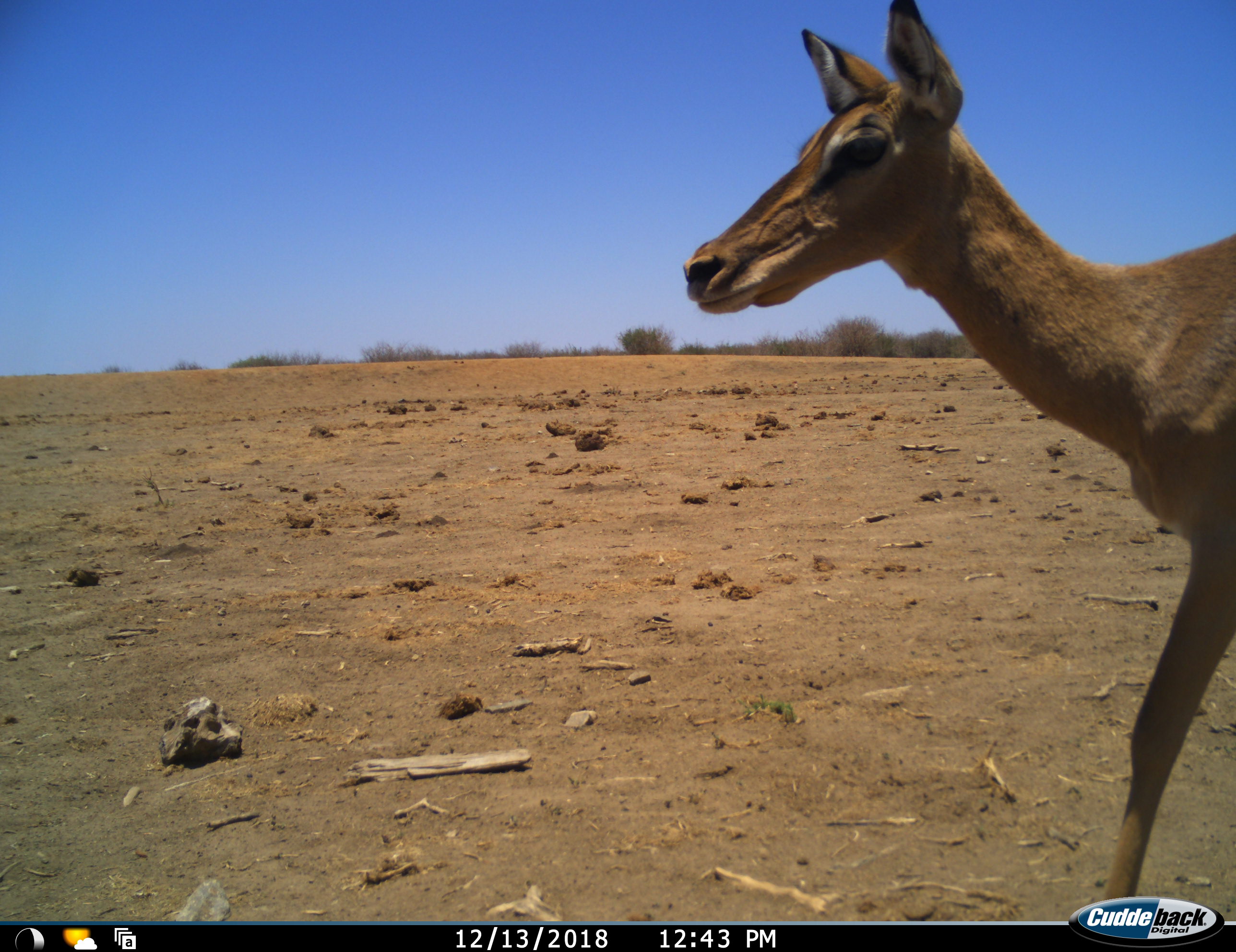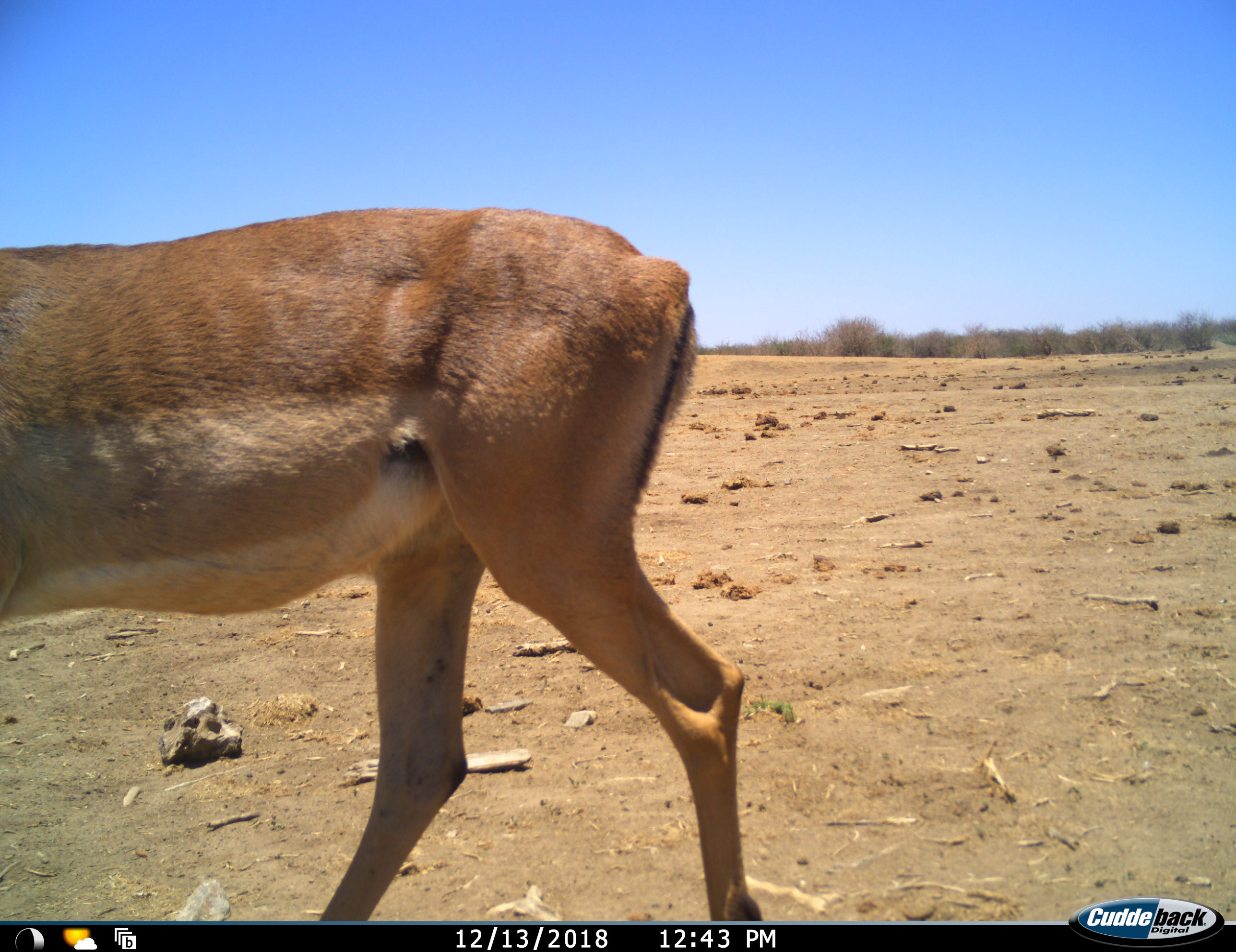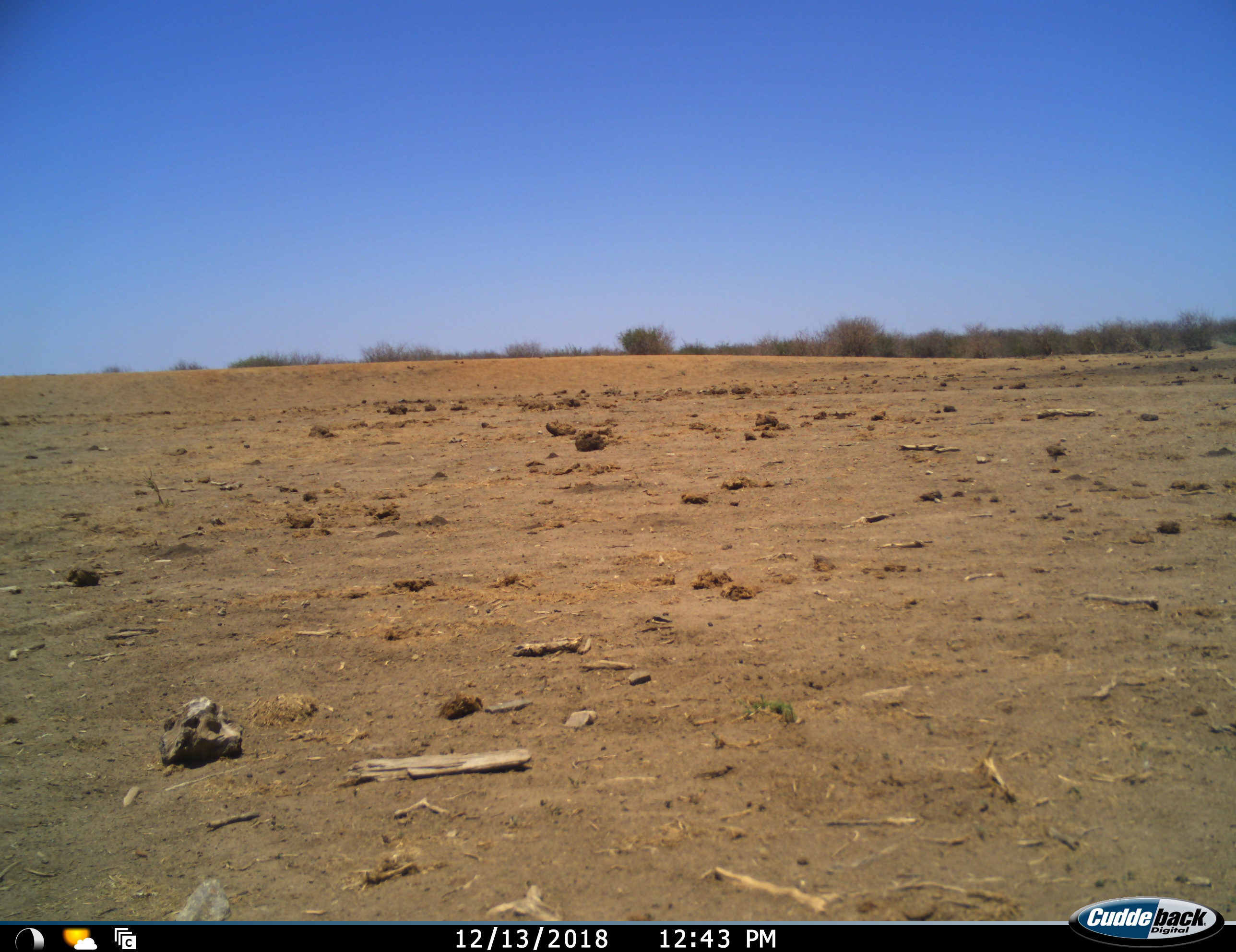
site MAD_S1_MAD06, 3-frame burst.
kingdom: Animalia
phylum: Chordata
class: Mammalia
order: Artiodactyla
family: Bovidae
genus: Aepyceros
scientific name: Aepyceros melampus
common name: impala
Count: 1.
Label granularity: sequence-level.